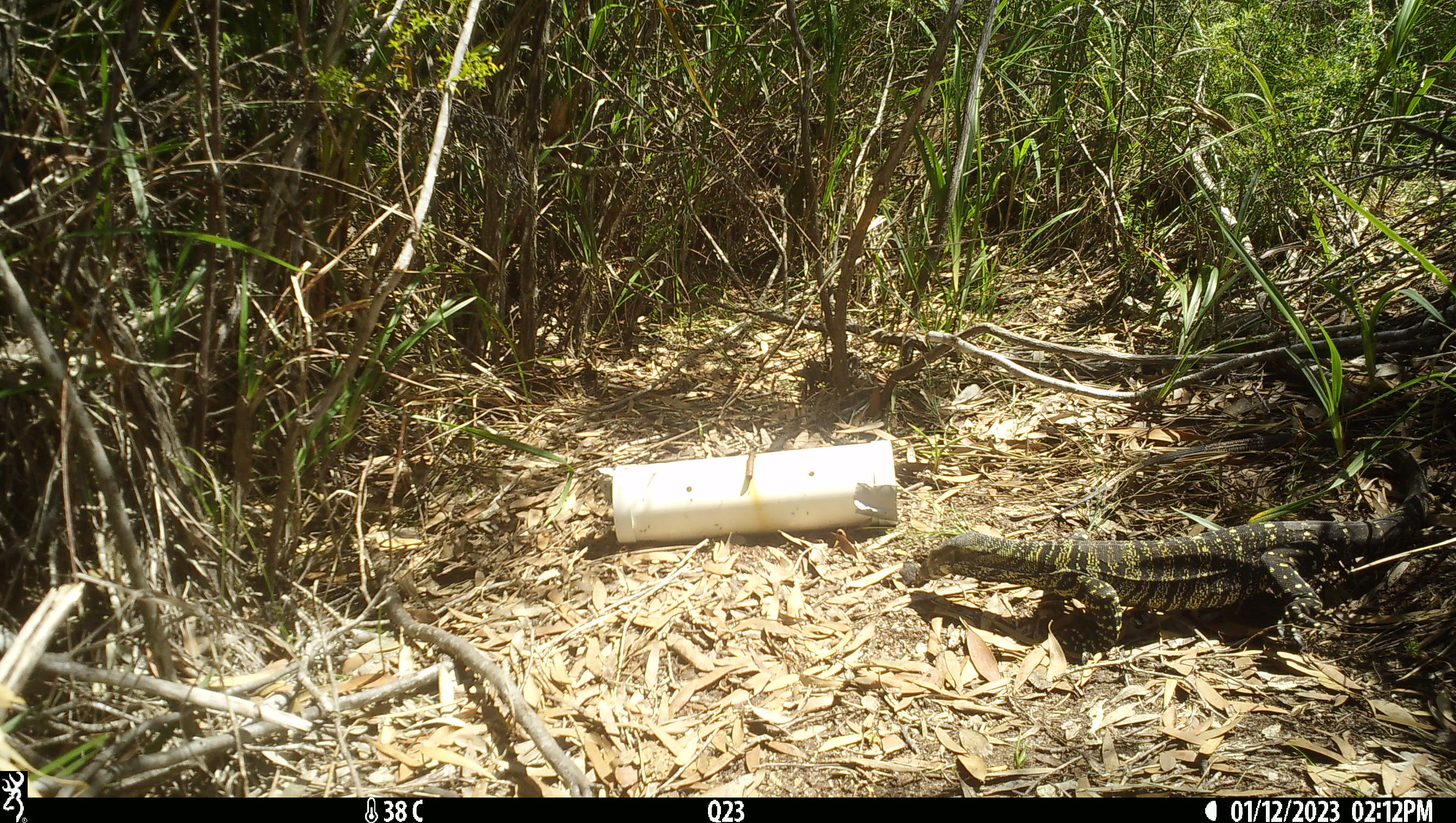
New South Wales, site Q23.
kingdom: Animalia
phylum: Chordata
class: Reptilia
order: Squamata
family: Varanidae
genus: Varanus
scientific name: Varanus varius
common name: lace monitor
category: goanna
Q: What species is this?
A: Goanna (lace monitor) (Varanus varius).